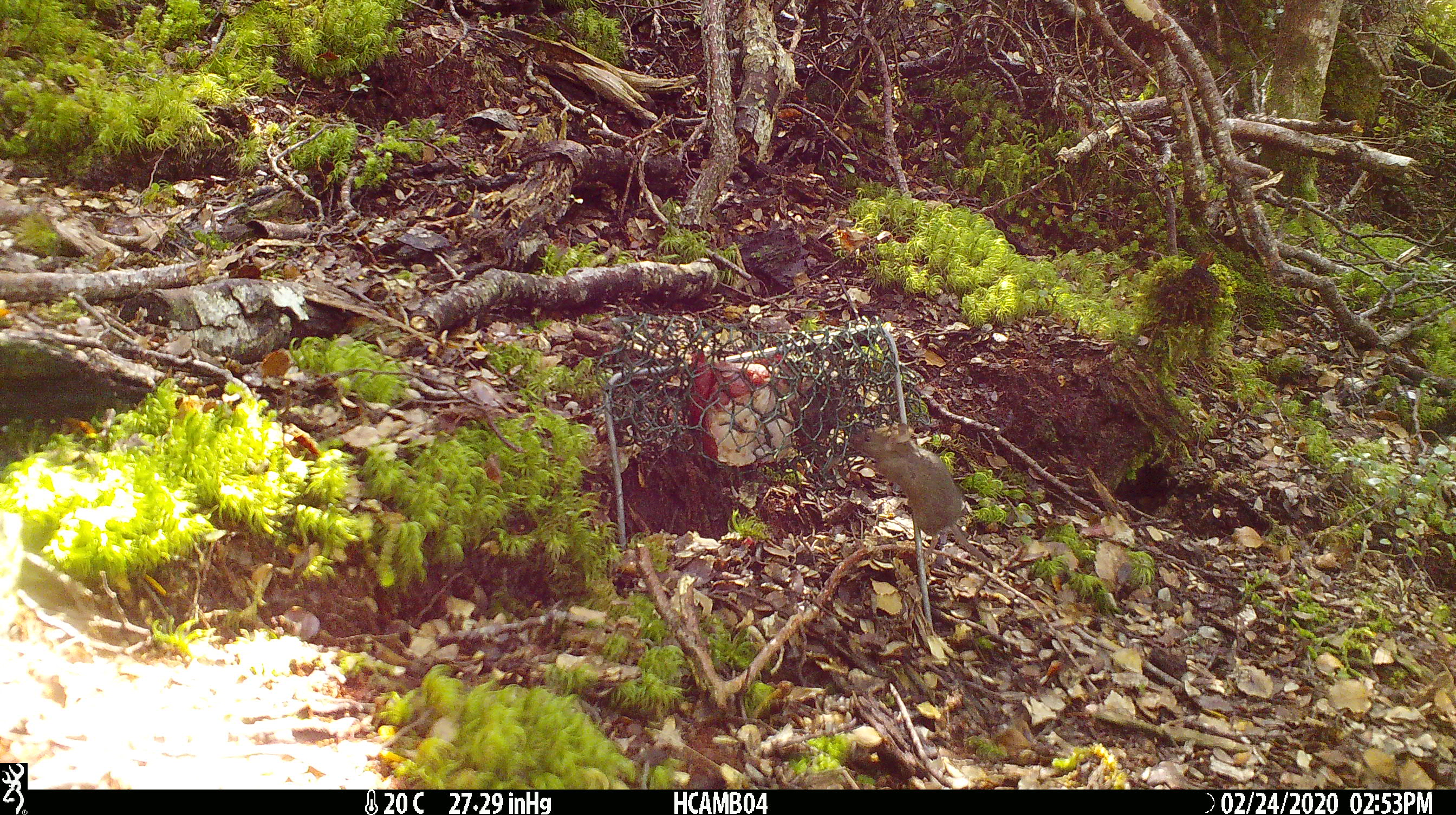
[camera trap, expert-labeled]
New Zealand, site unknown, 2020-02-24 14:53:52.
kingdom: Animalia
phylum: Chordata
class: Mammalia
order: Rodentia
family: Muridae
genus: Mus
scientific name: Mus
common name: mouse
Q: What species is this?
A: Mouse (Mus).